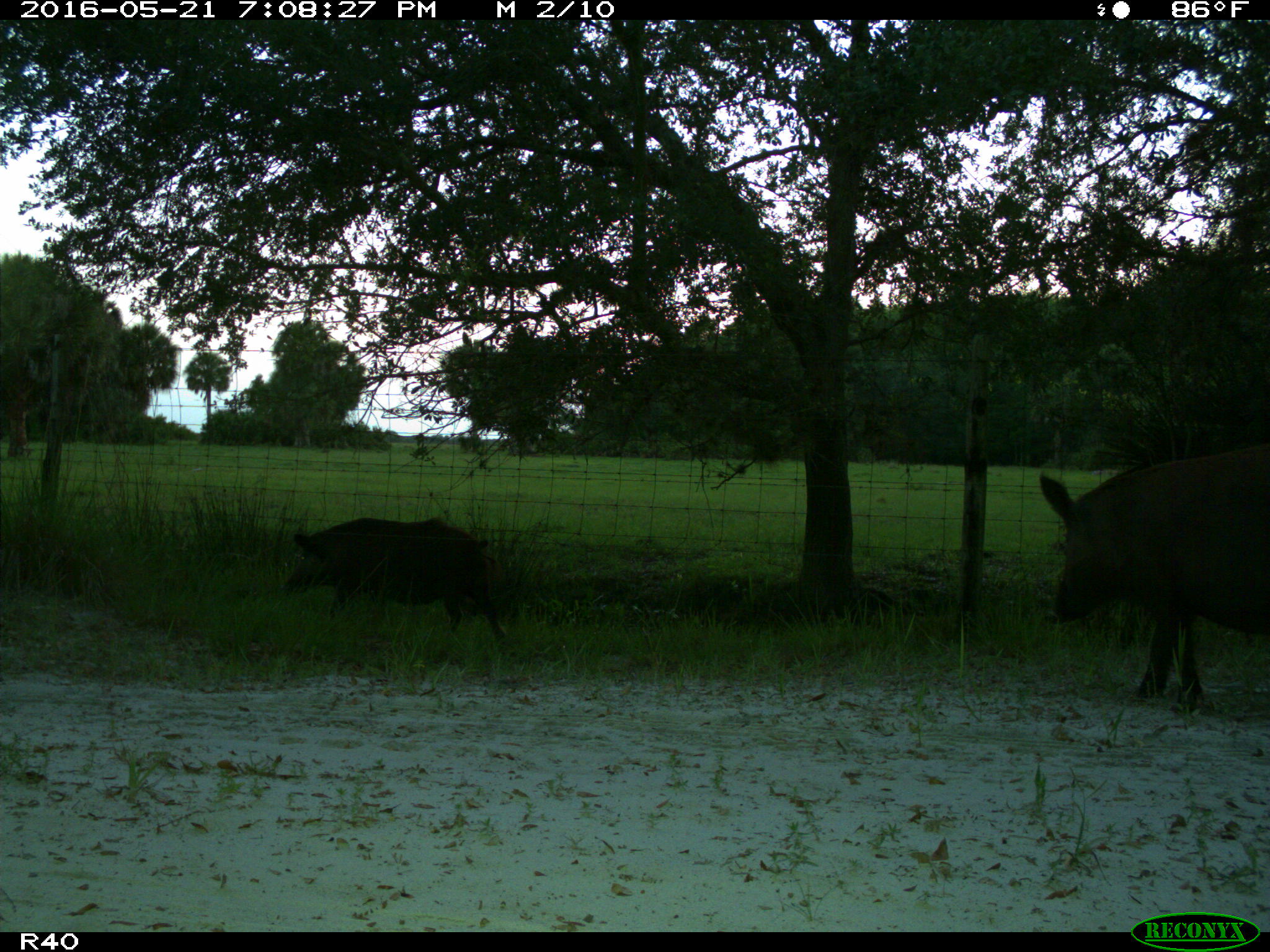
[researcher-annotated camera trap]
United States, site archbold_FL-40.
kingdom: Animalia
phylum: Chordata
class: Mammalia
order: Artiodactyla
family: Suidae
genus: Sus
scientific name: Sus scrofa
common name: wild boar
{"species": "Sus scrofa (wild boar)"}